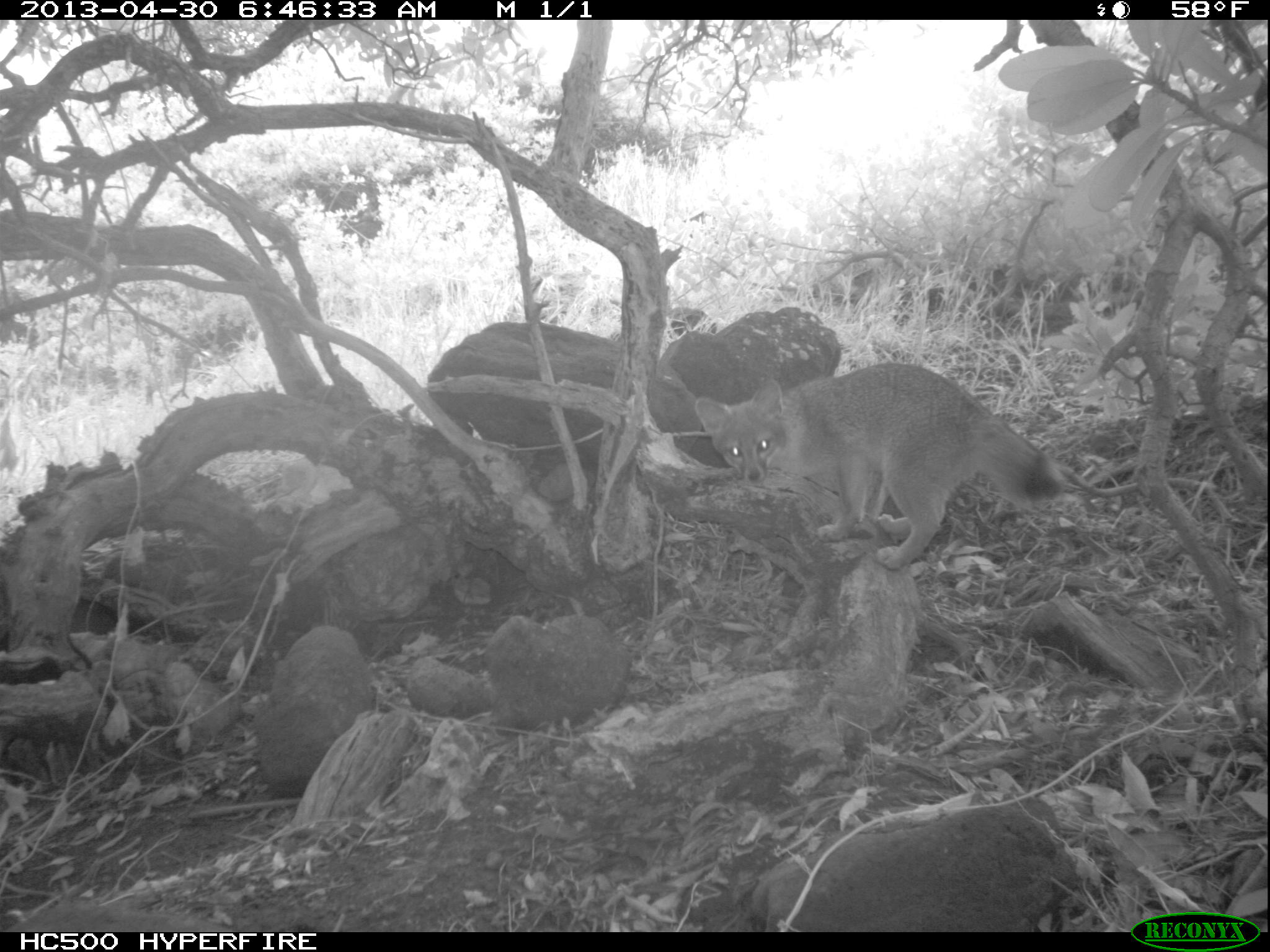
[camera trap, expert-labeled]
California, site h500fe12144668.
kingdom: Animalia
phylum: Chordata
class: Mammalia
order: Carnivora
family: Canidae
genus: Urocyon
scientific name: Urocyon littoralis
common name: island fox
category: fox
Fox (island fox) (Urocyon littoralis).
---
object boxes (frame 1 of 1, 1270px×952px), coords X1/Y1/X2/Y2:
fox: 695/362/1067/571